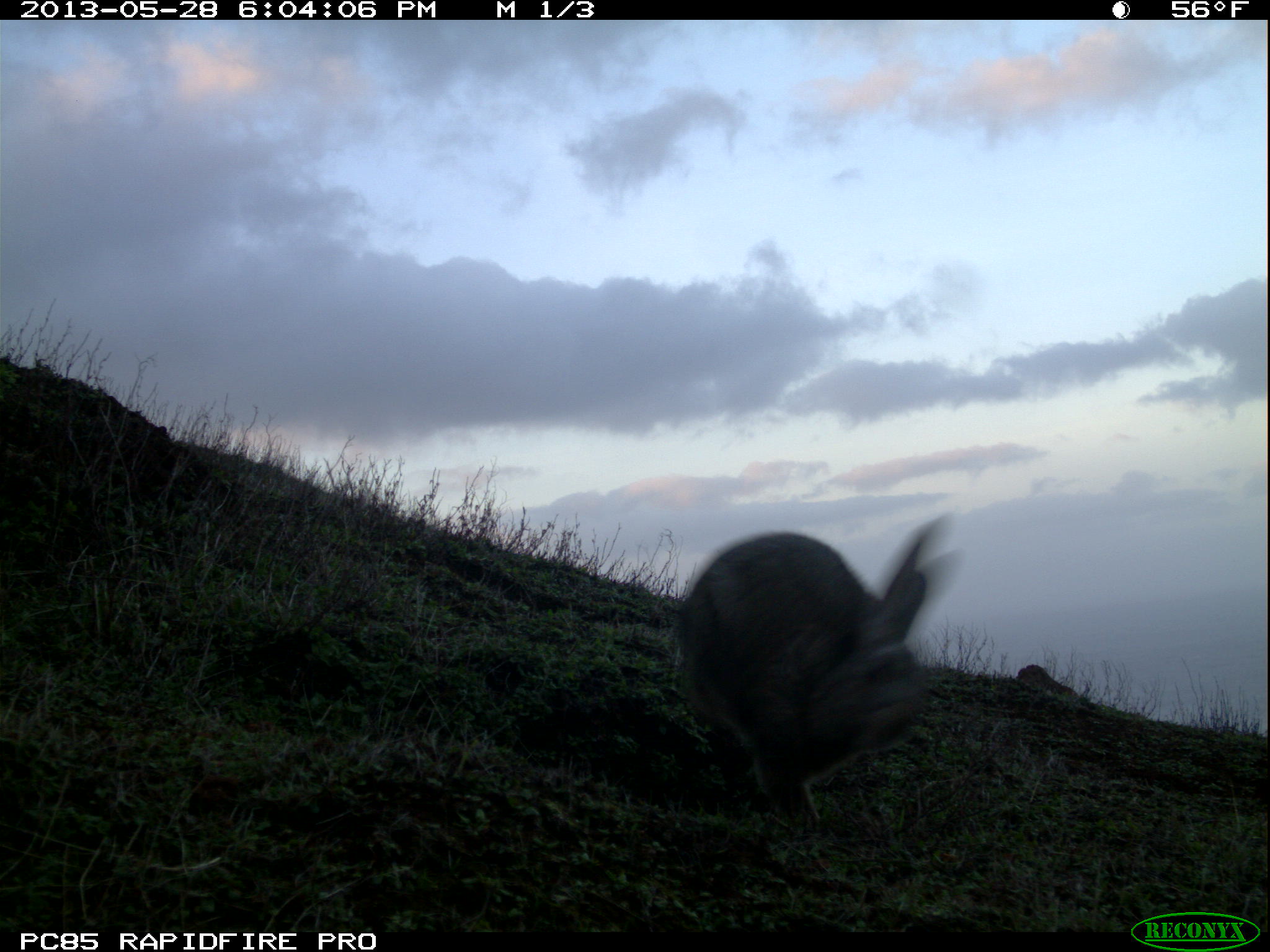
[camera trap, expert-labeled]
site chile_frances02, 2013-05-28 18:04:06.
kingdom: Animalia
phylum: Chordata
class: Mammalia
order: Lagomorpha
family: Leporidae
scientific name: Leporidae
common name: rabbits and hares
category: rabbit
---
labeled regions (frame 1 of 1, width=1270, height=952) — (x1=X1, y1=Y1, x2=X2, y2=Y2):
rabbit: (x1=667, y1=513, x2=962, y2=833)